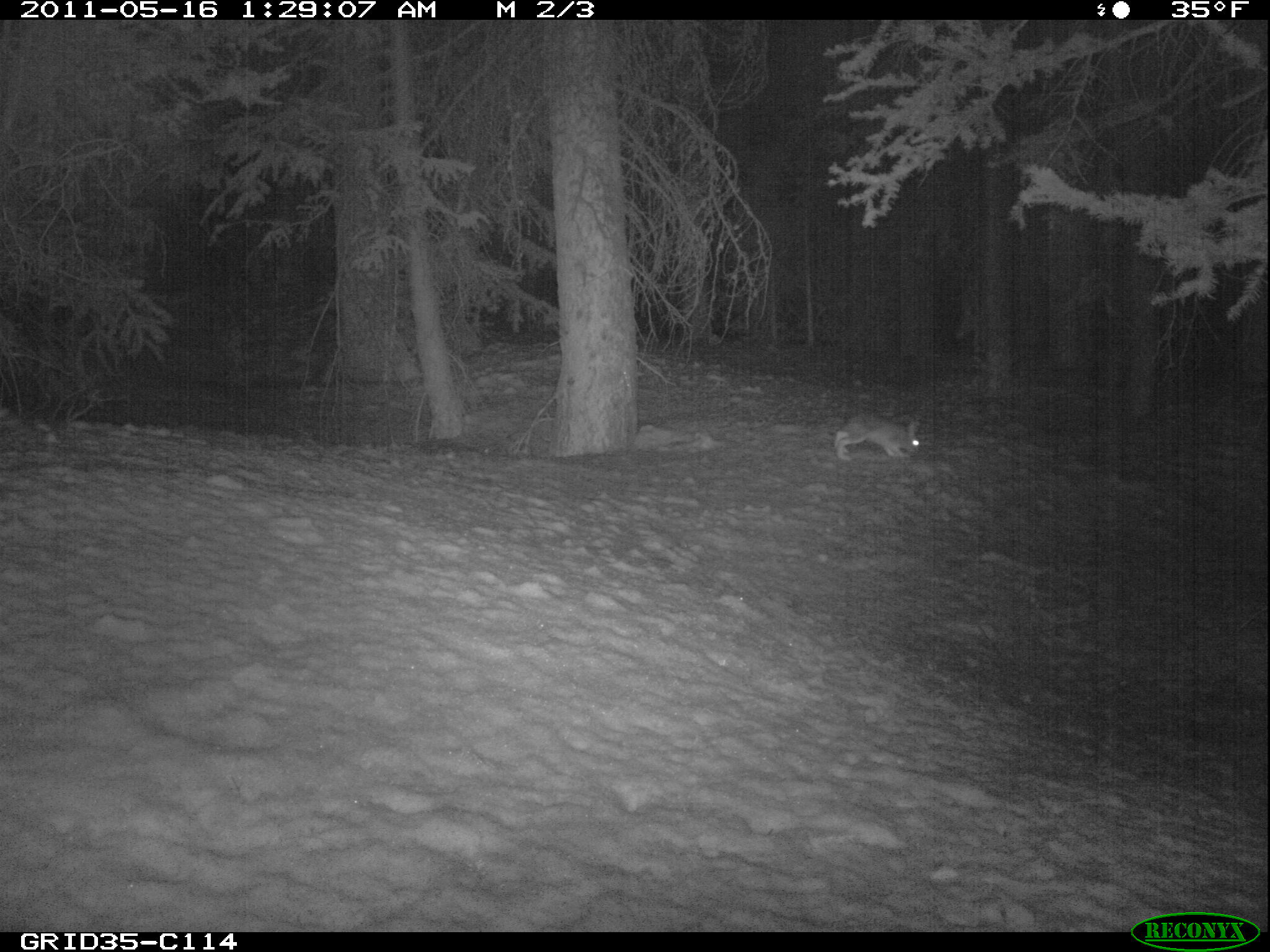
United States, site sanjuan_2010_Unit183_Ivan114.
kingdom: Animalia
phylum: Chordata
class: Mammalia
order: Lagomorpha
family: Leporidae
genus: Lepus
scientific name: Lepus americanus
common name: snowshoe hare